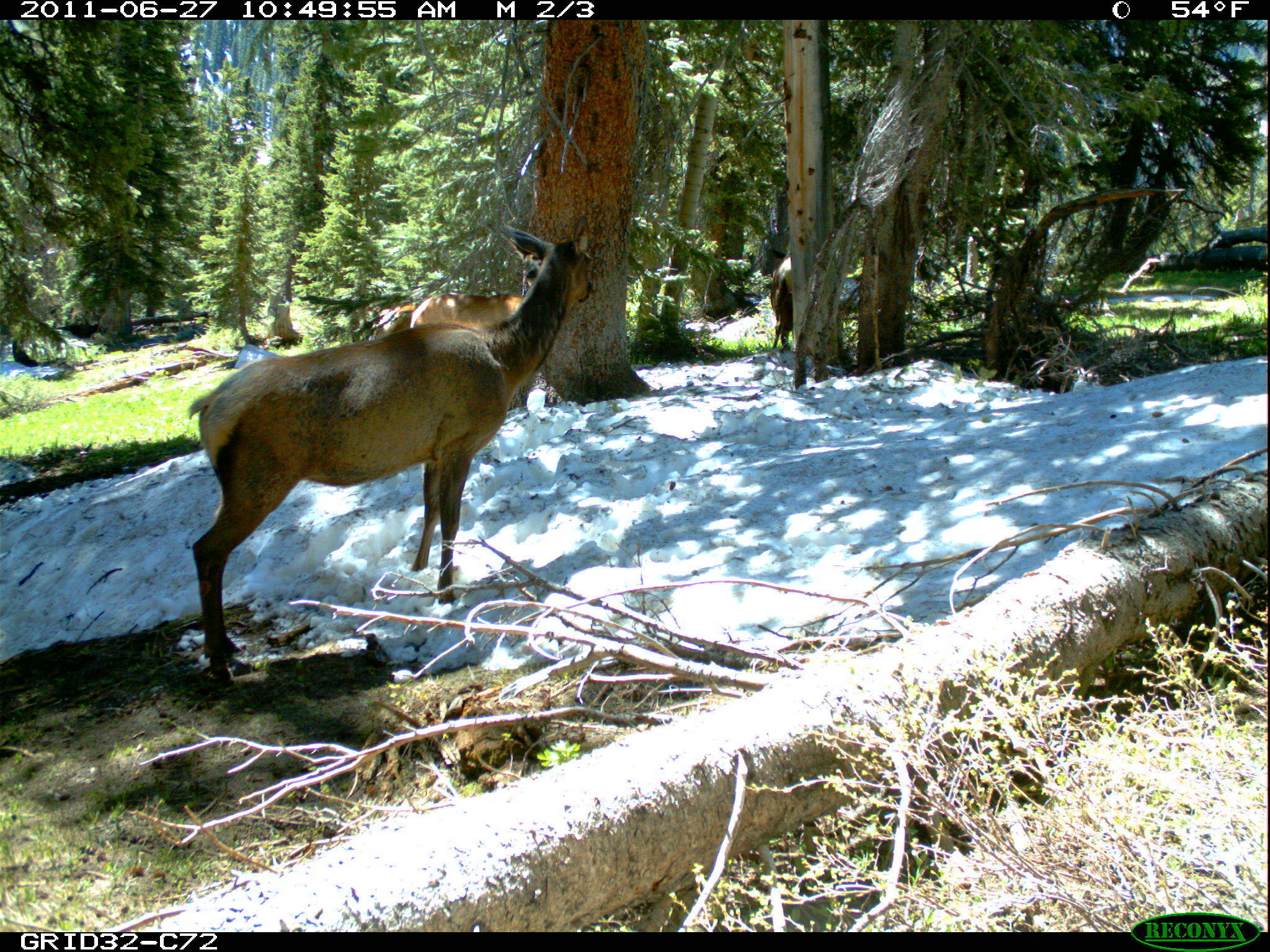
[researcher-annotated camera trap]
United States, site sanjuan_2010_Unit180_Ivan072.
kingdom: Animalia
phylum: Chordata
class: Mammalia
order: Artiodactyla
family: Cervidae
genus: Cervus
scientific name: Cervus elaphus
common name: red deer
Cervus elaphus (red deer).